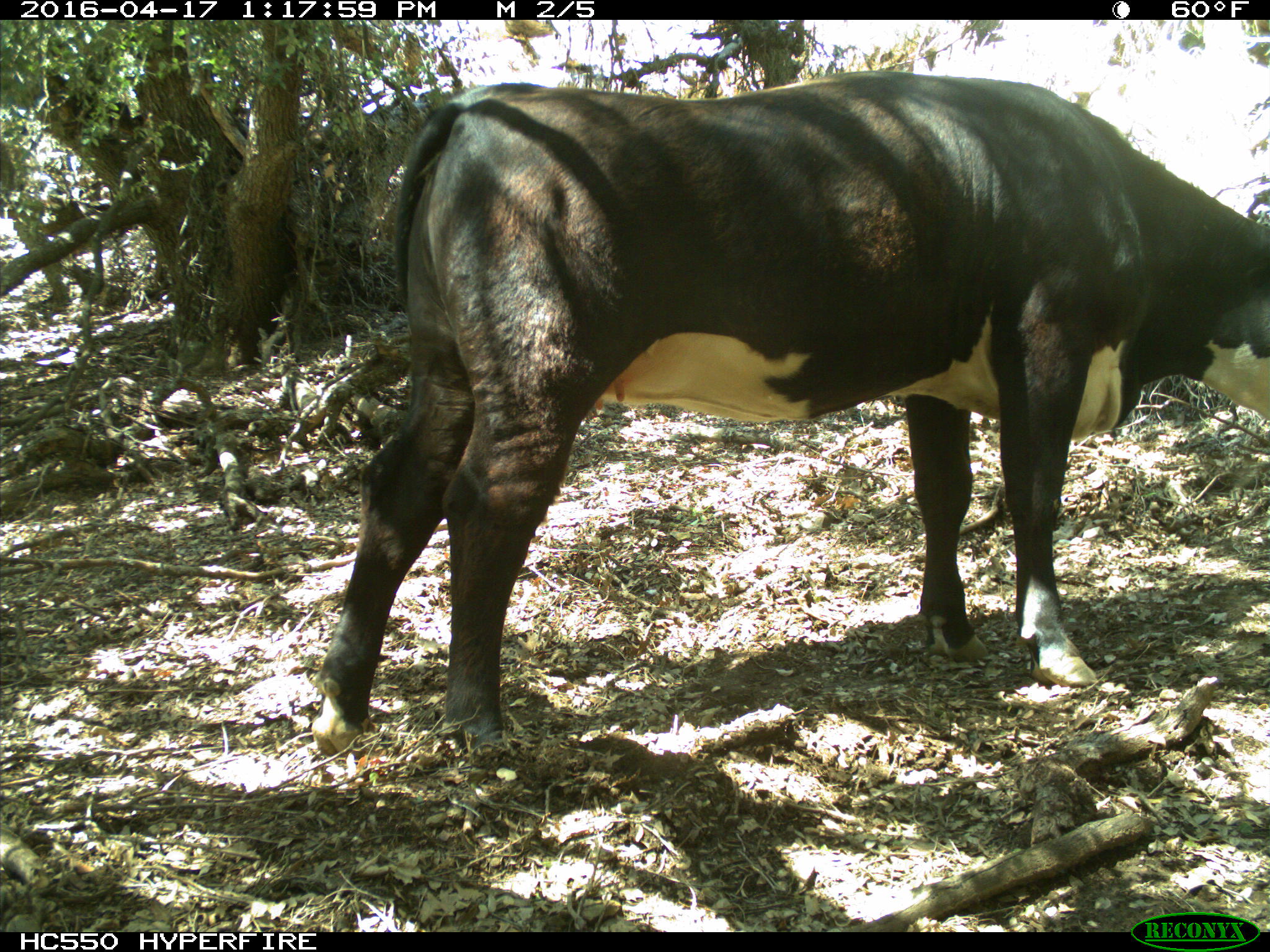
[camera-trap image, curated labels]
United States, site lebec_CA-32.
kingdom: Animalia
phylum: Chordata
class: Mammalia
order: Artiodactyla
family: Bovidae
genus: Bos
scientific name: Bos taurus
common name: domestic cow